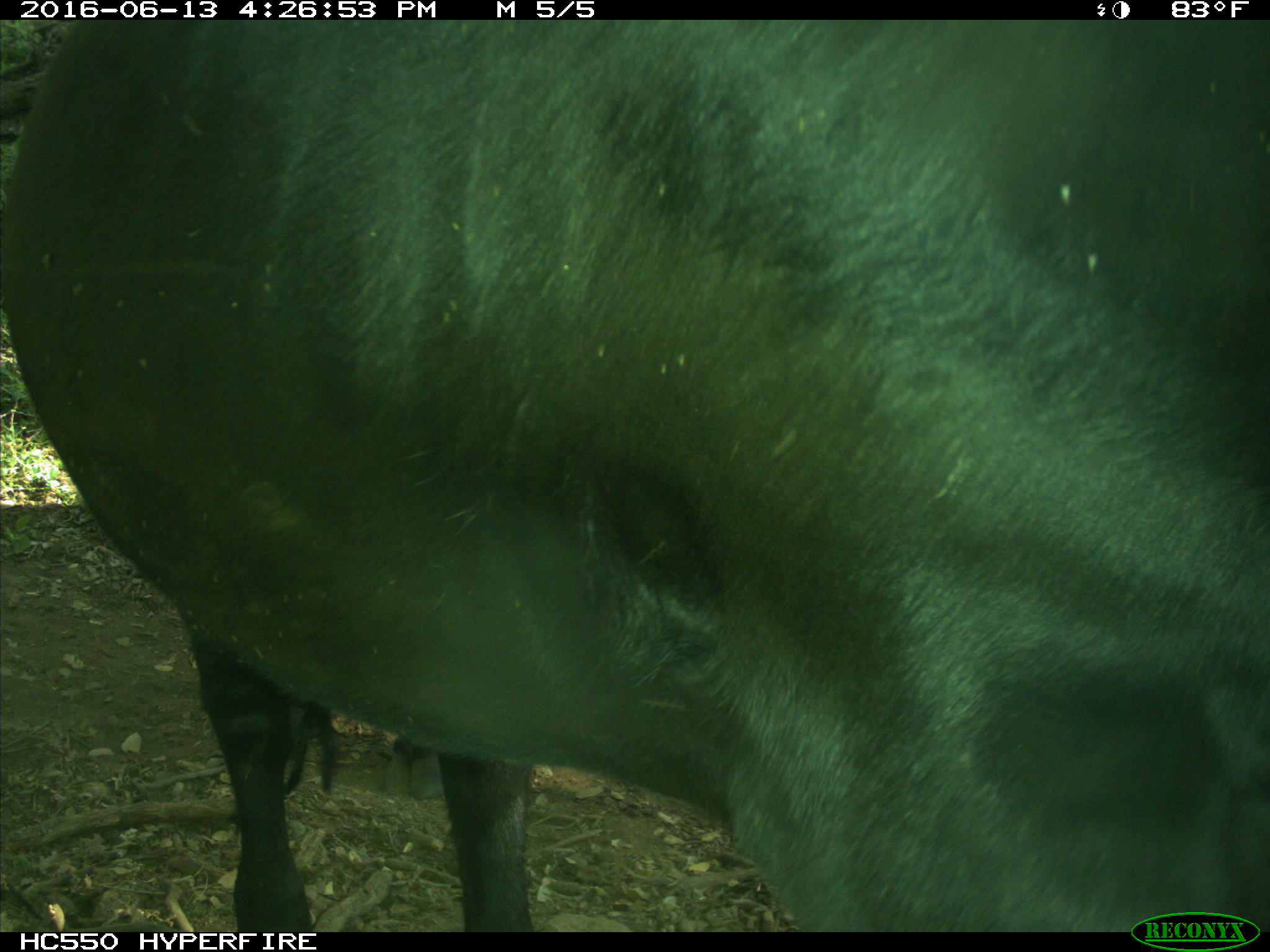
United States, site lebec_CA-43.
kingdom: Animalia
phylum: Chordata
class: Mammalia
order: Artiodactyla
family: Bovidae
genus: Bos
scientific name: Bos taurus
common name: domestic cow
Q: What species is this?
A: Bos taurus (domestic cow).